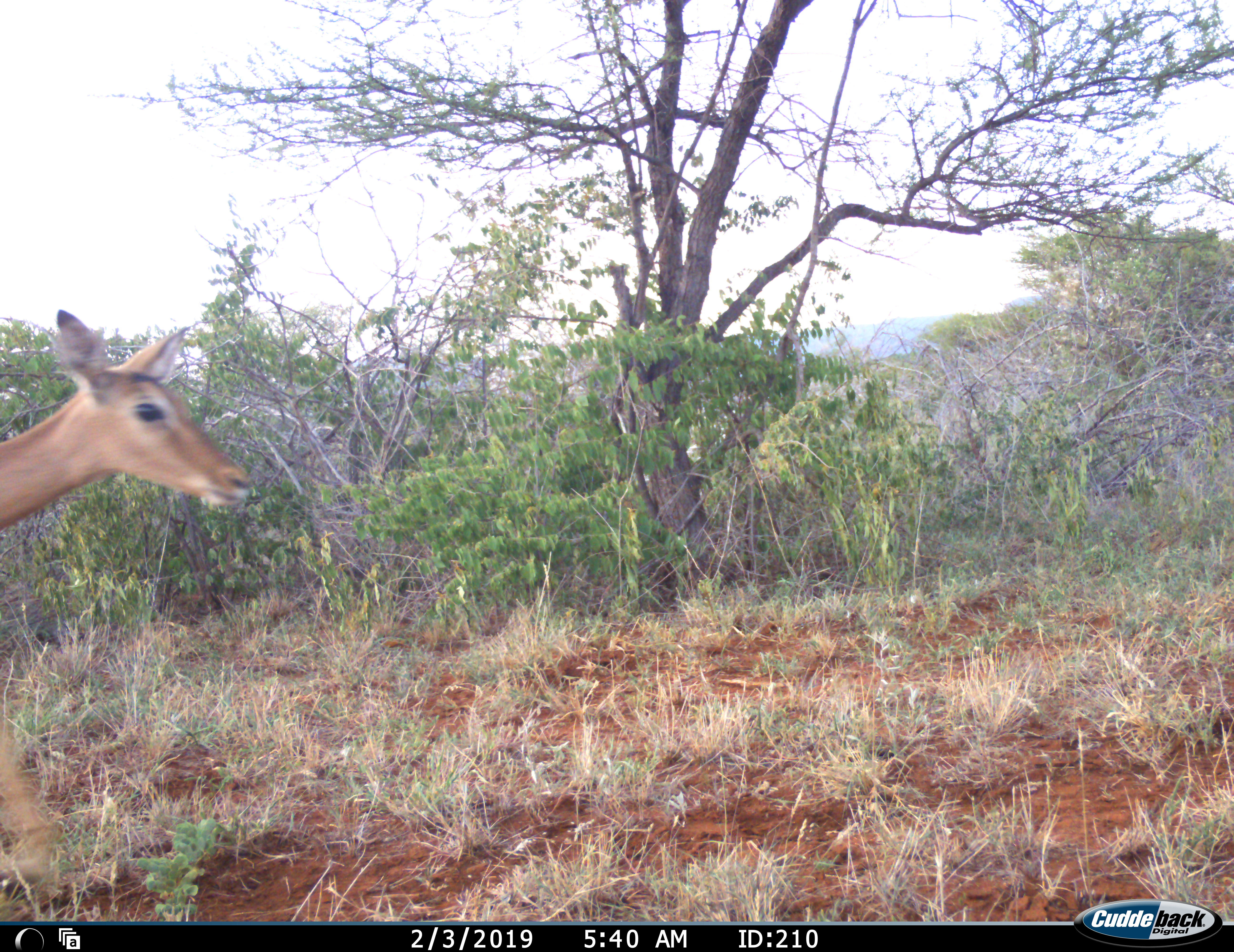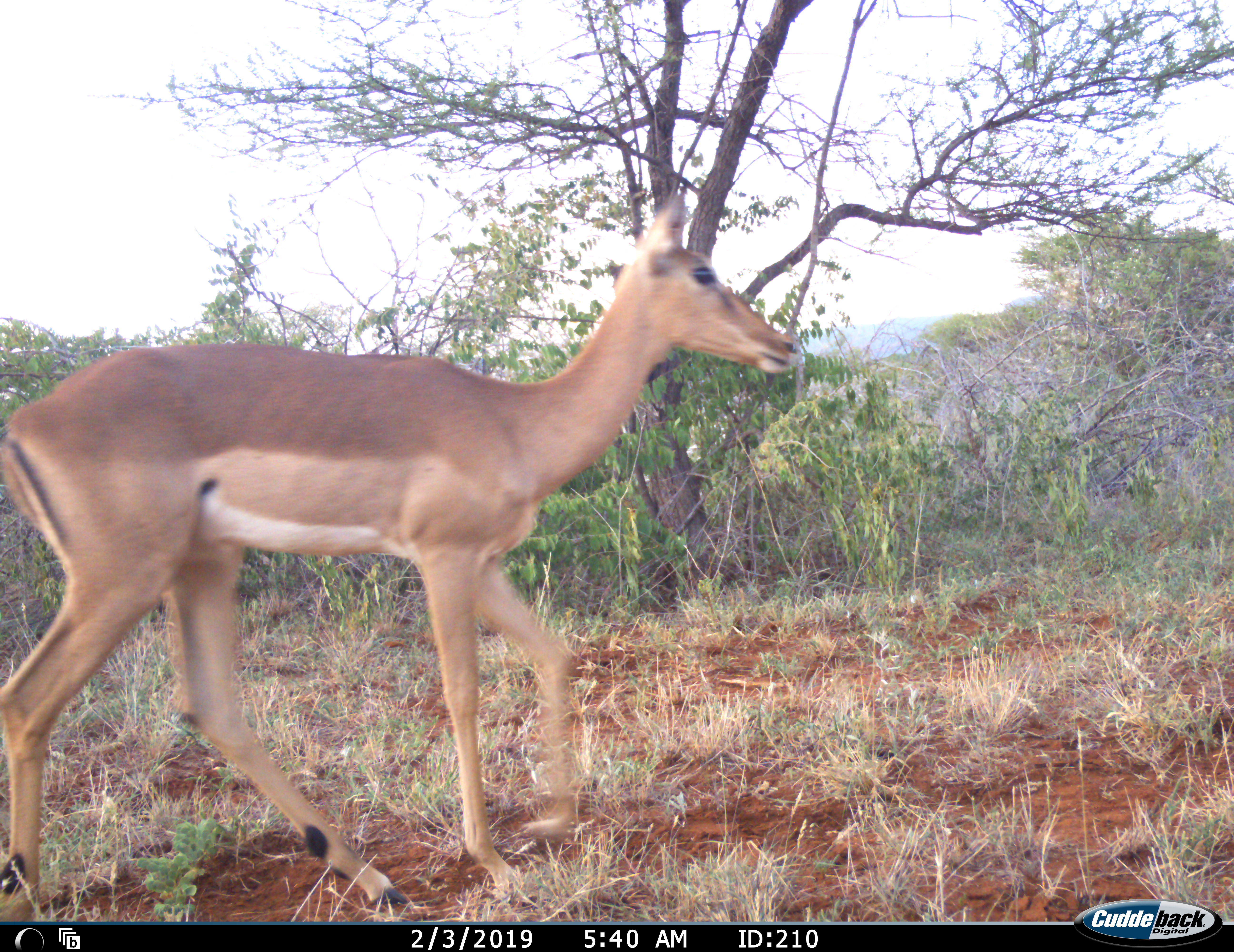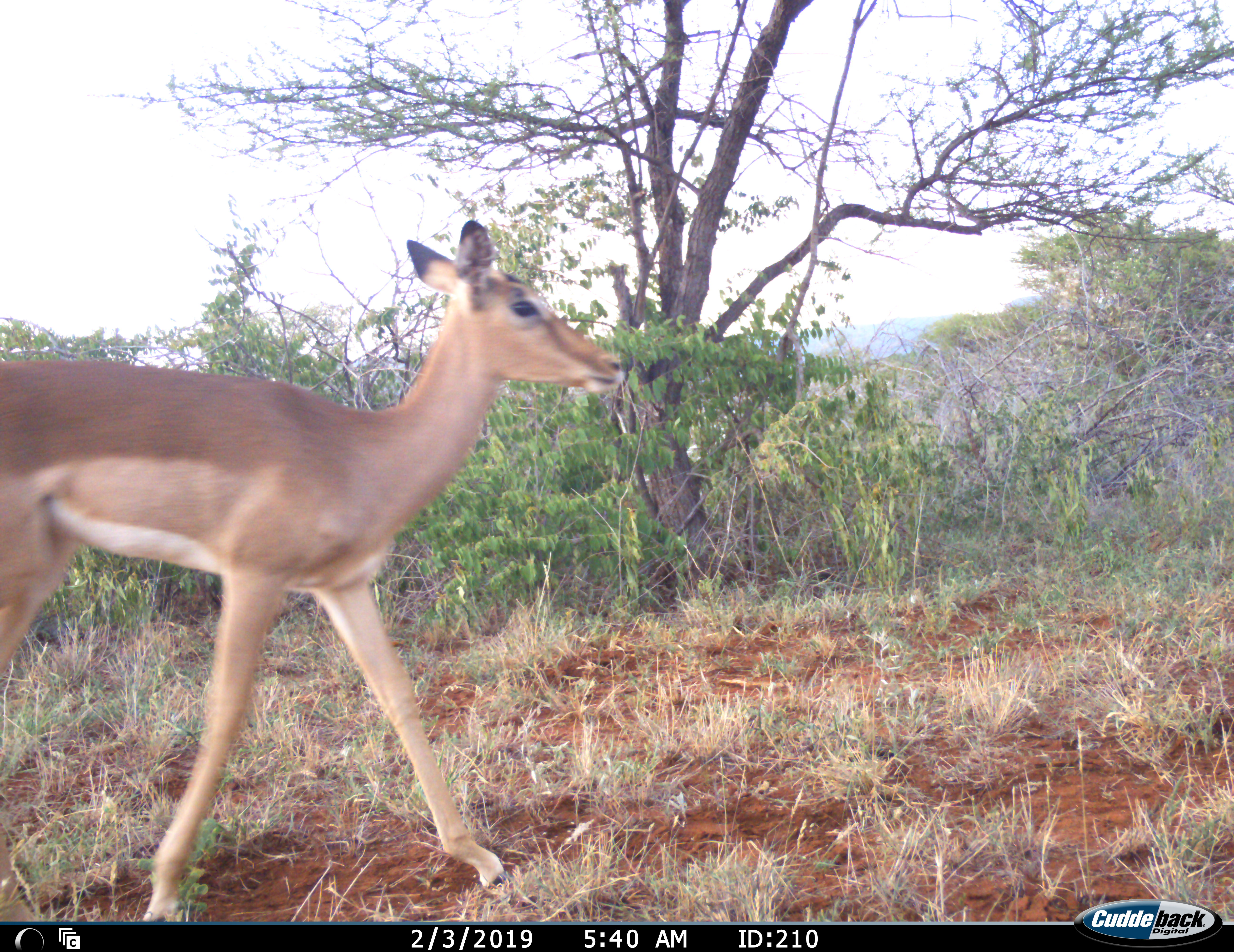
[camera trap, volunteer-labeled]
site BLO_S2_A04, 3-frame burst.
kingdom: Animalia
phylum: Chordata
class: Mammalia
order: Artiodactyla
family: Bovidae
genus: Aepyceros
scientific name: Aepyceros melampus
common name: impala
Impala (Aepyceros melampus), count 1. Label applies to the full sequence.